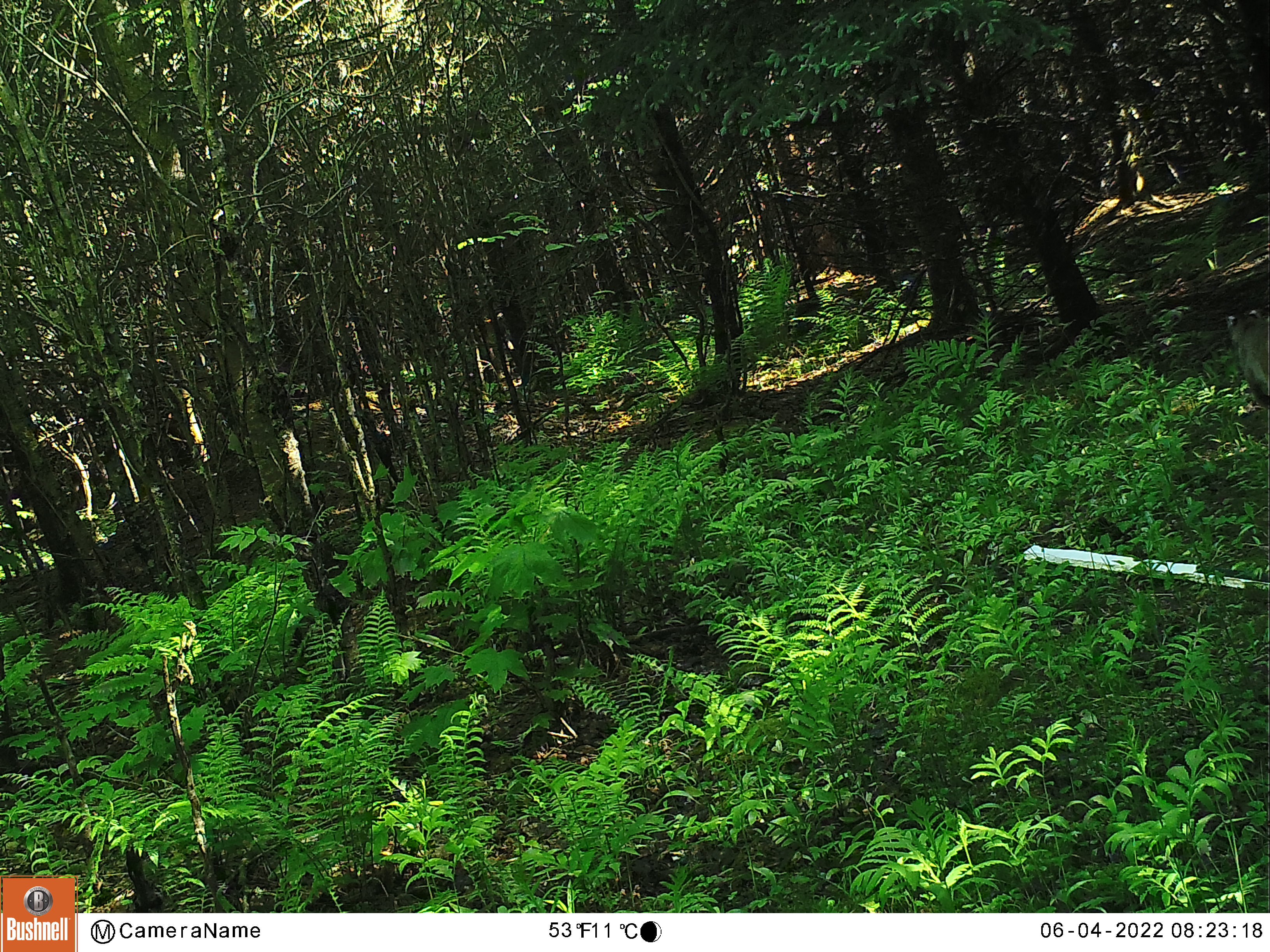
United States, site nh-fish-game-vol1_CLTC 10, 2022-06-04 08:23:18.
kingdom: Animalia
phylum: Chordata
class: Mammalia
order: Carnivora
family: Felidae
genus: Lynx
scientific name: Lynx rufus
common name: bobcat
Bobcat (Lynx rufus).